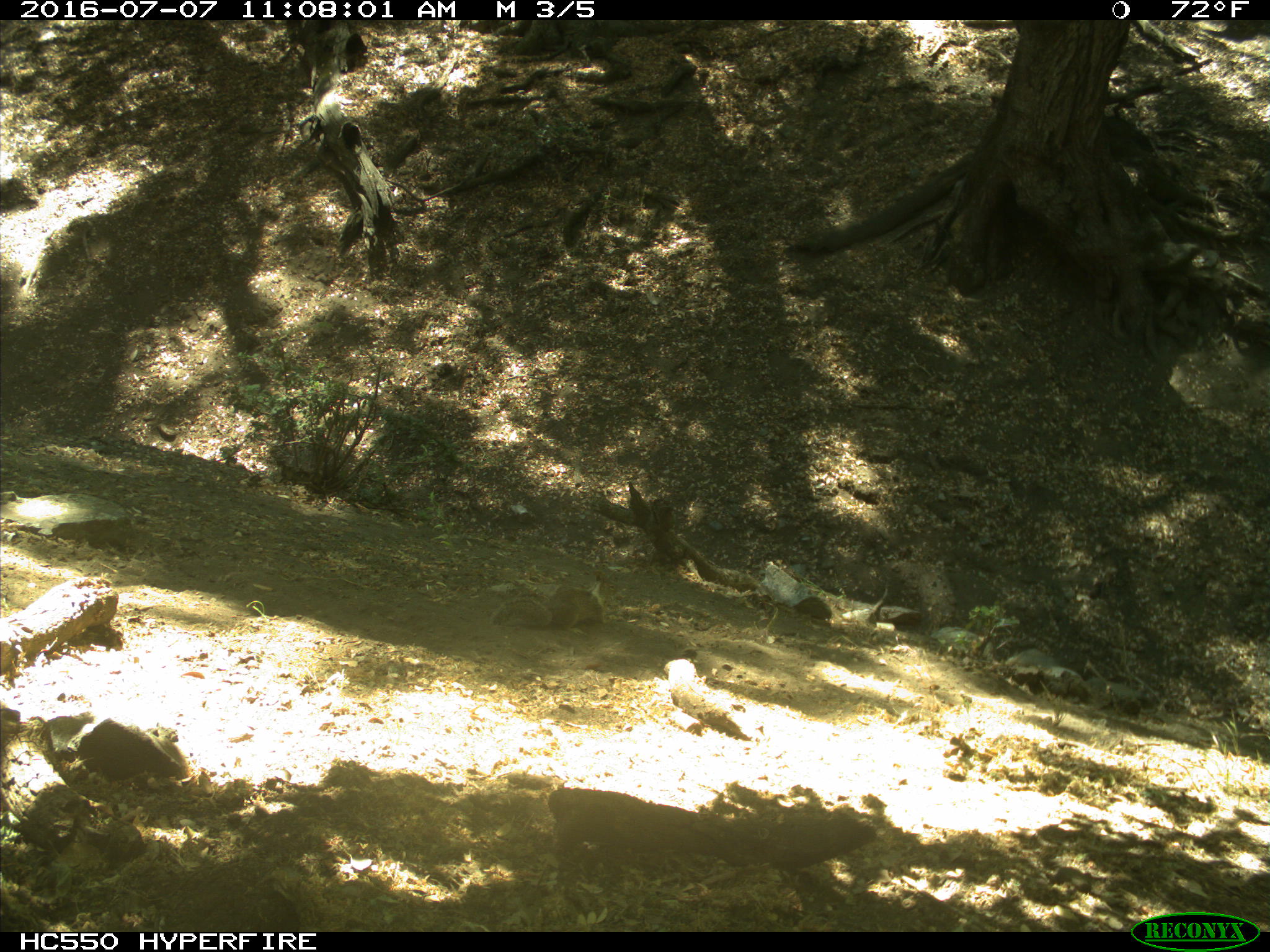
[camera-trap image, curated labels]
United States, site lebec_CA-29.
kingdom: Animalia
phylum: Chordata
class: Mammalia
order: Rodentia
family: Sciuridae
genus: Otospermophilus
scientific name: Otospermophilus beecheyi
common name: california ground squirrel